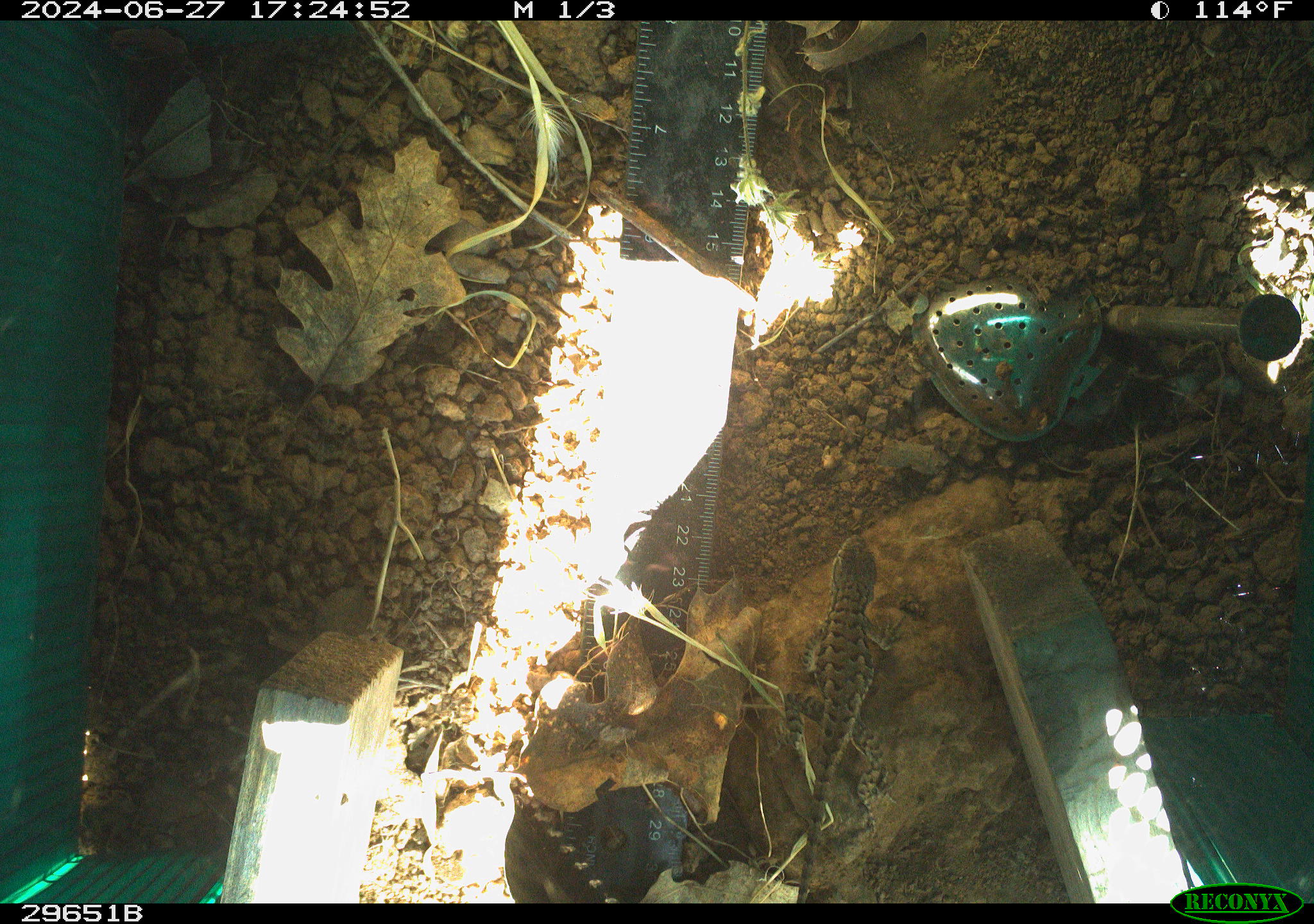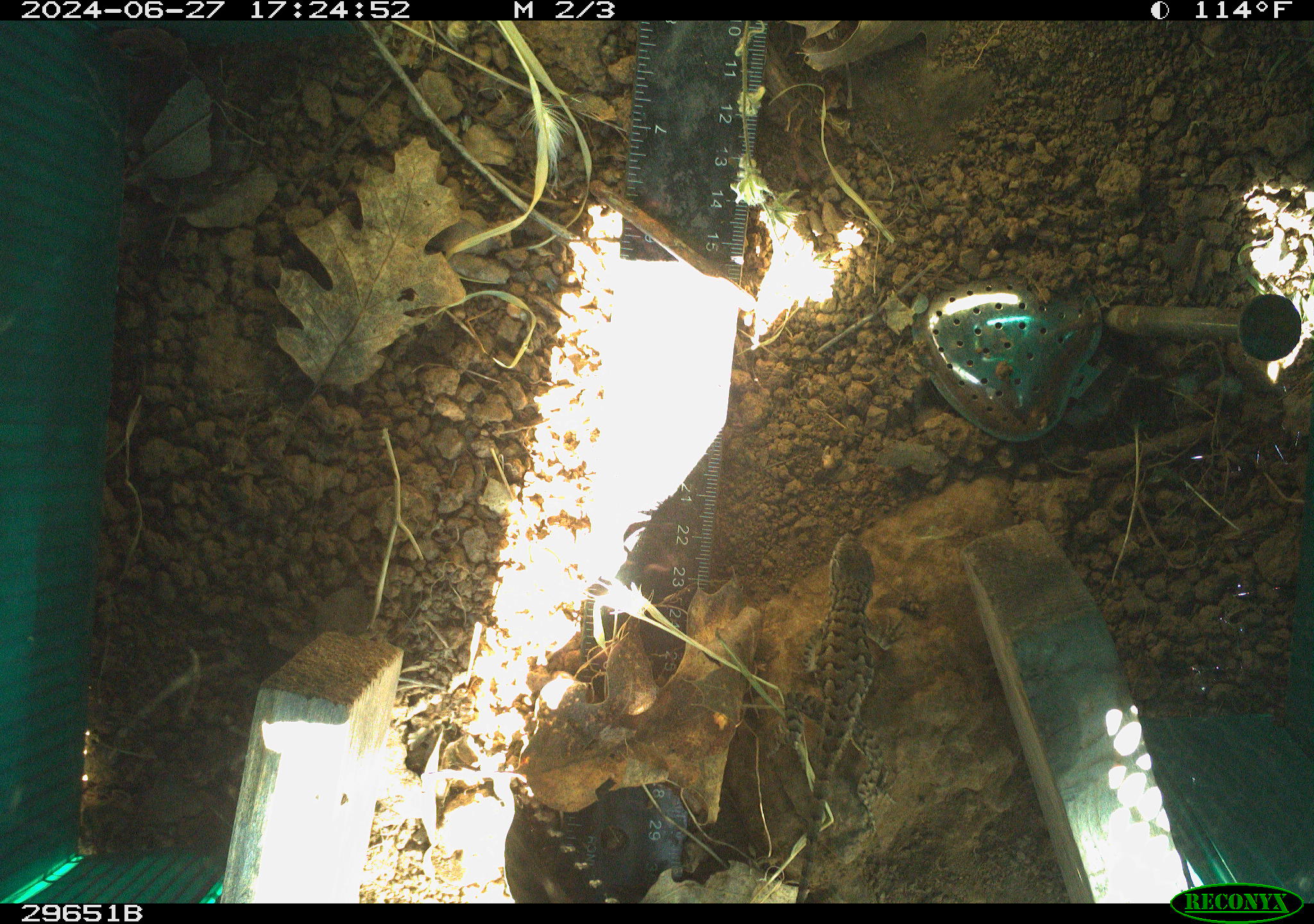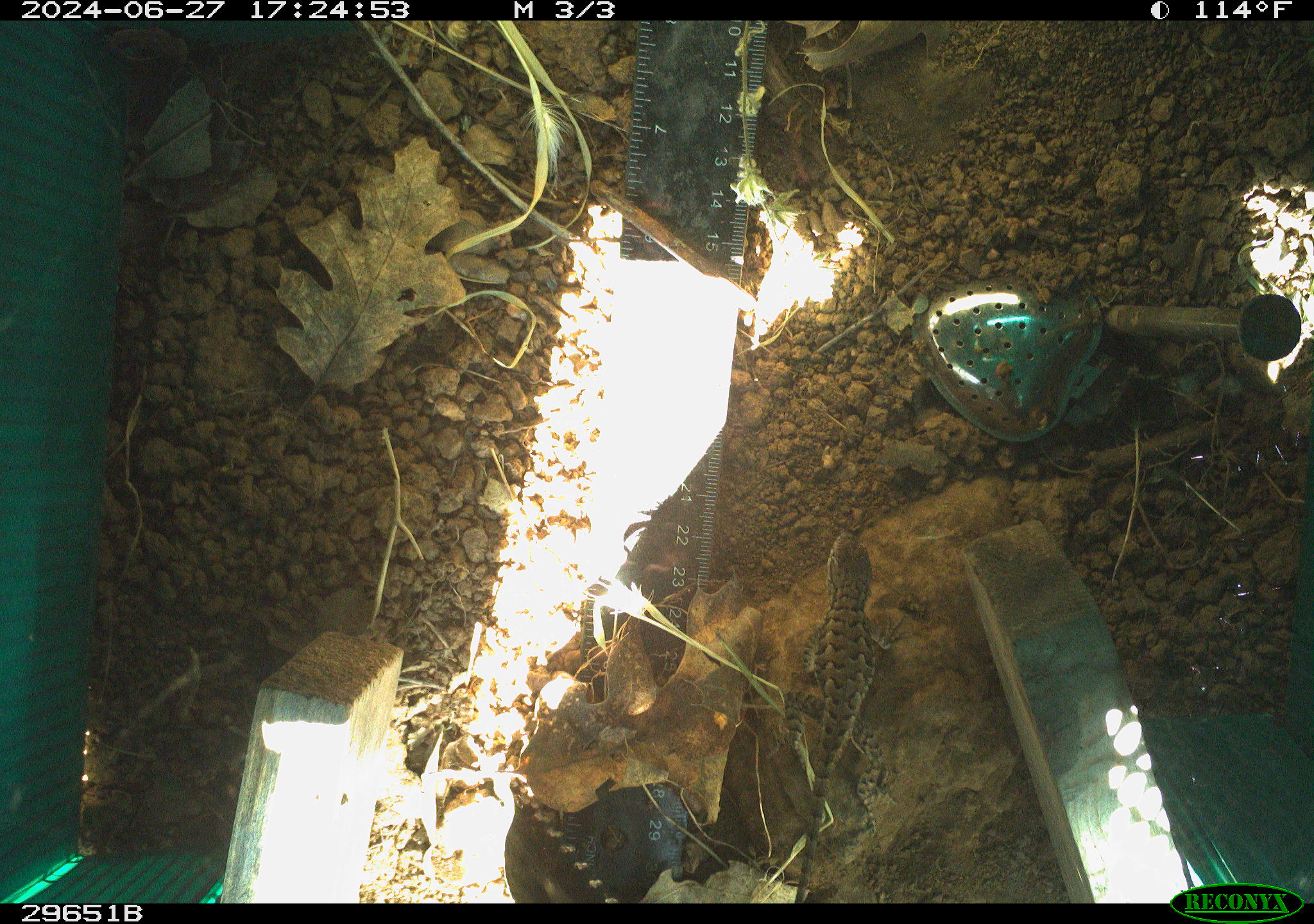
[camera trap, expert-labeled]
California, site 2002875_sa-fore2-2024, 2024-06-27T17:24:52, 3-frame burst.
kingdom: Animalia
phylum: Chordata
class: Reptilia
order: Squamata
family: Phrynosomatidae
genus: Sceloporus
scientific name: Sceloporus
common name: spiny lizards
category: sceloporus species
Sceloporus species (spiny lizards) (Sceloporus).